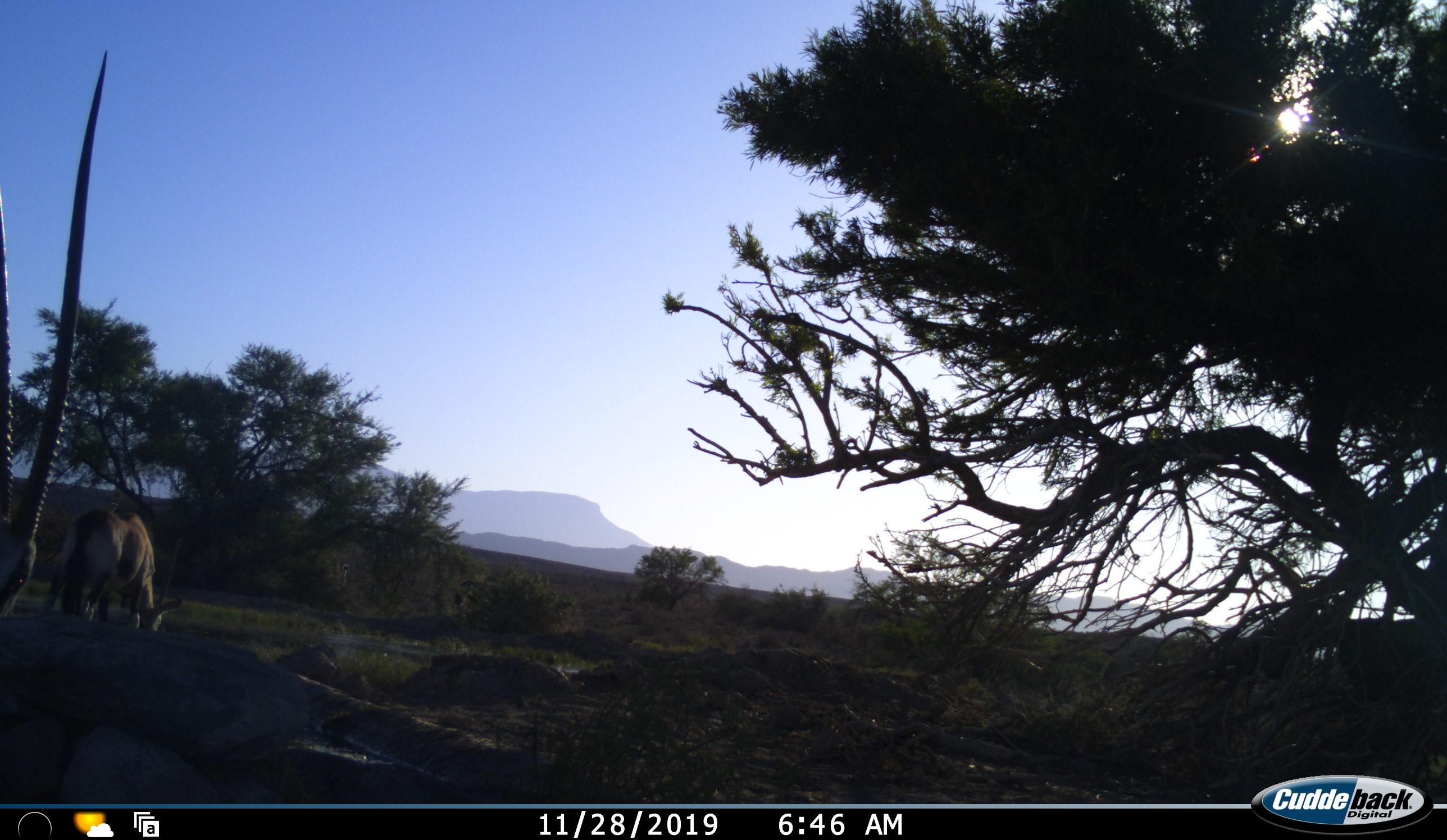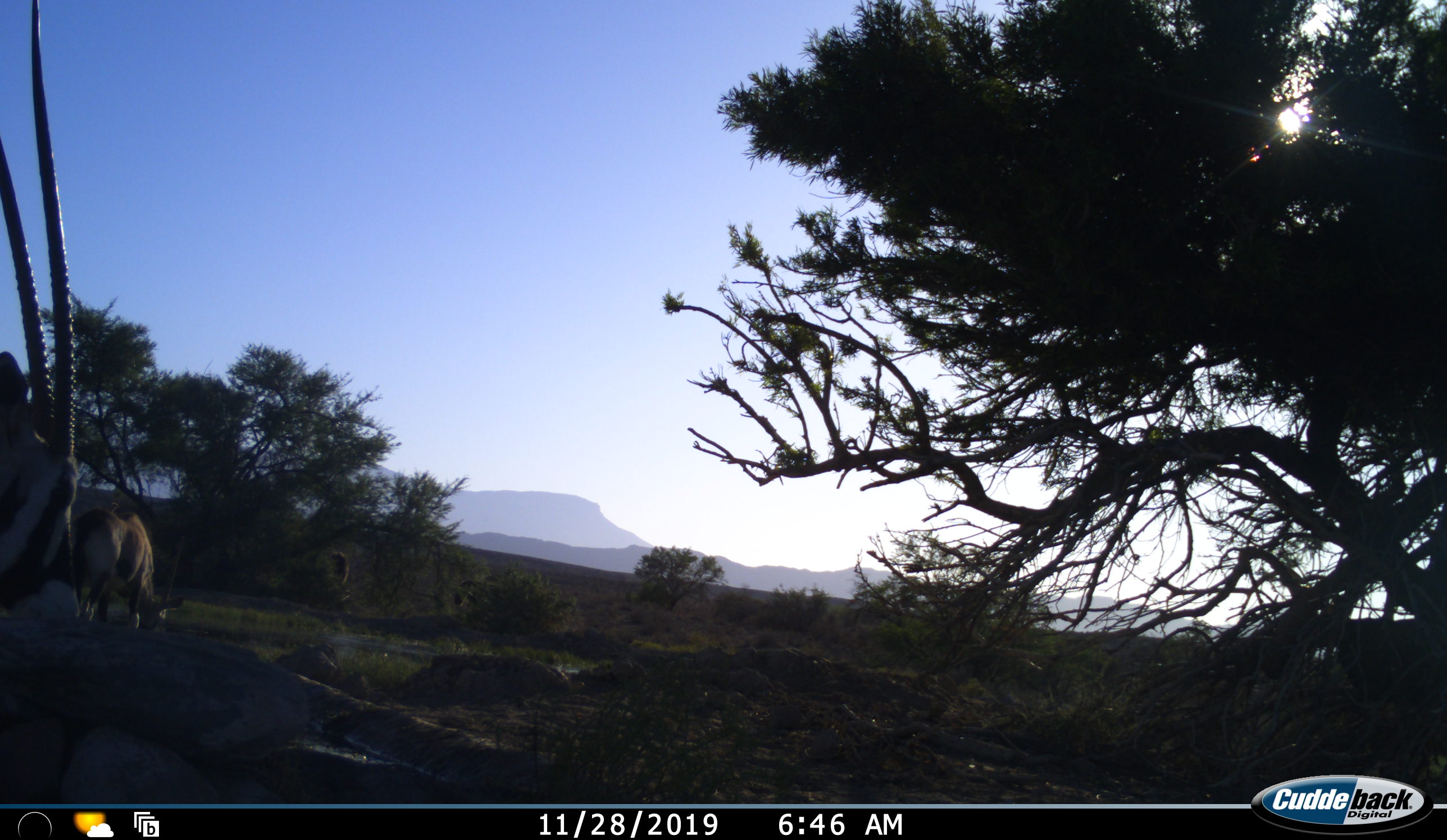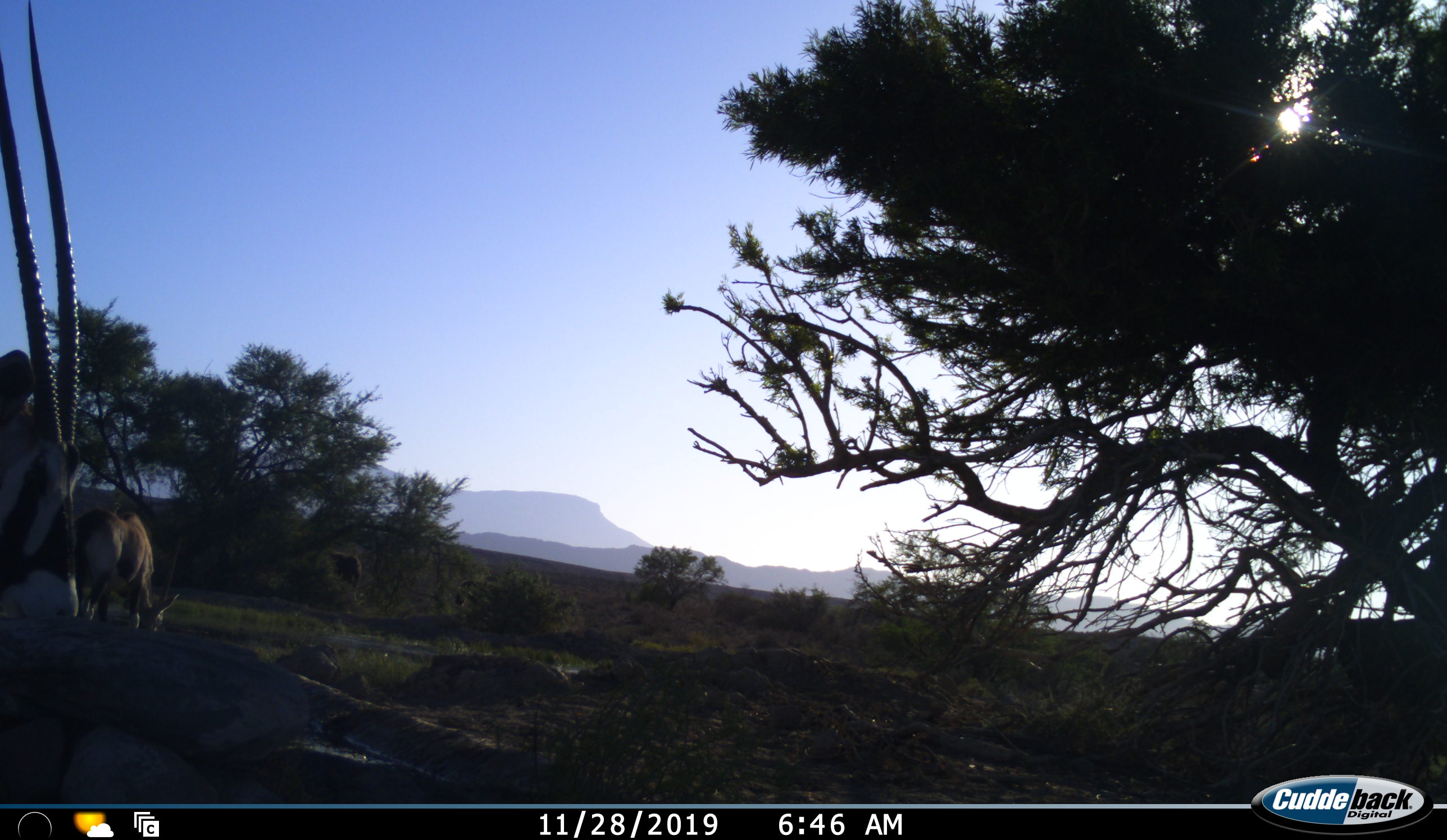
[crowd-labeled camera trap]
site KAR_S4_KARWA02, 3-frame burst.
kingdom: Animalia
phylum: Chordata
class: Mammalia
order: Artiodactyla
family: Bovidae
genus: Oryx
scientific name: Oryx gazella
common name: gemsbok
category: oryx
Oryx (gemsbok) (Oryx gazella), count 2. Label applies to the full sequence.